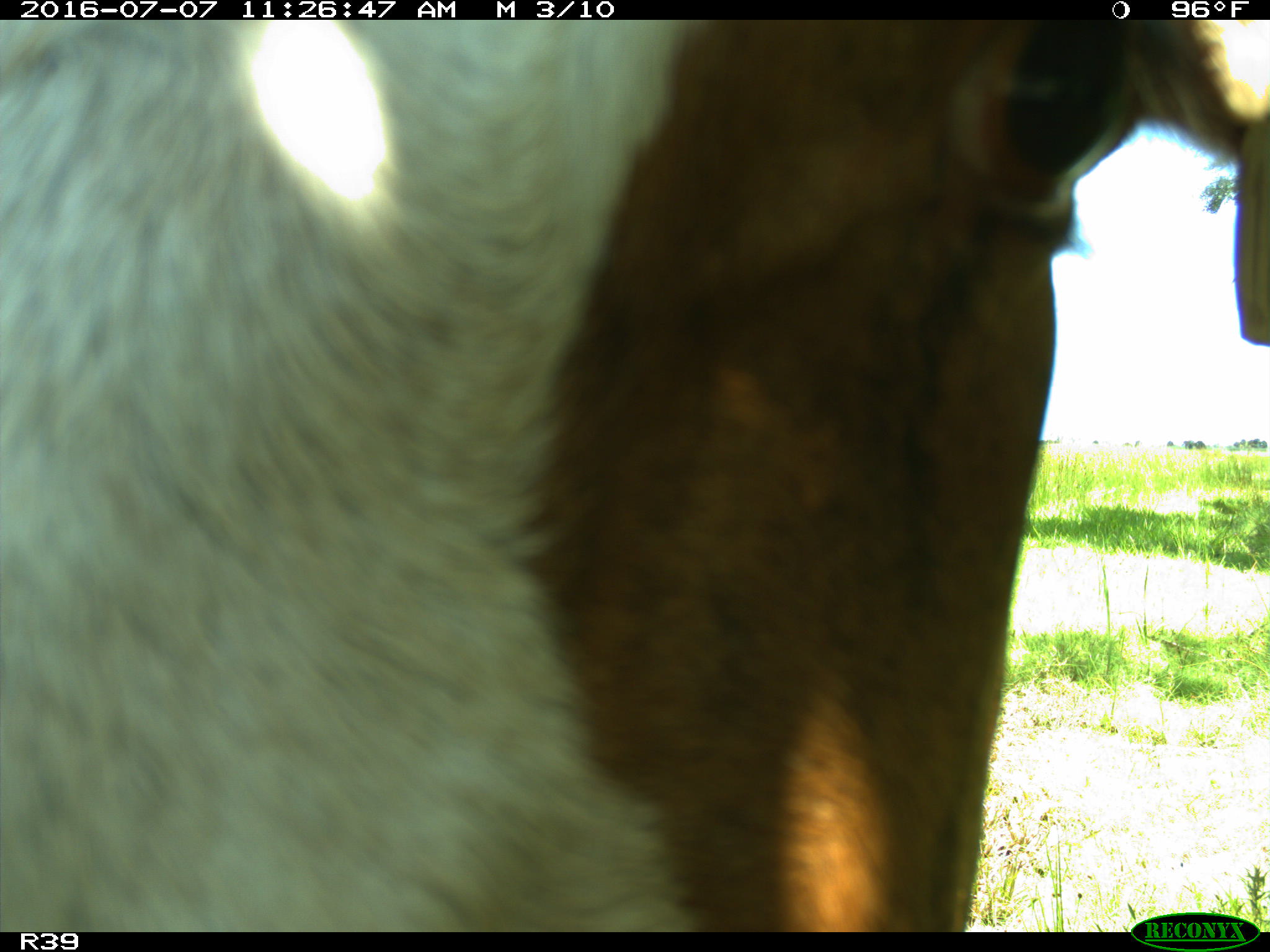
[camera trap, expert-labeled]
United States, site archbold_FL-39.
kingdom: Animalia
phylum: Chordata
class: Mammalia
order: Artiodactyla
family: Bovidae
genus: Bos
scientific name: Bos taurus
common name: domestic cow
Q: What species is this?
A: Bos taurus (domestic cow).